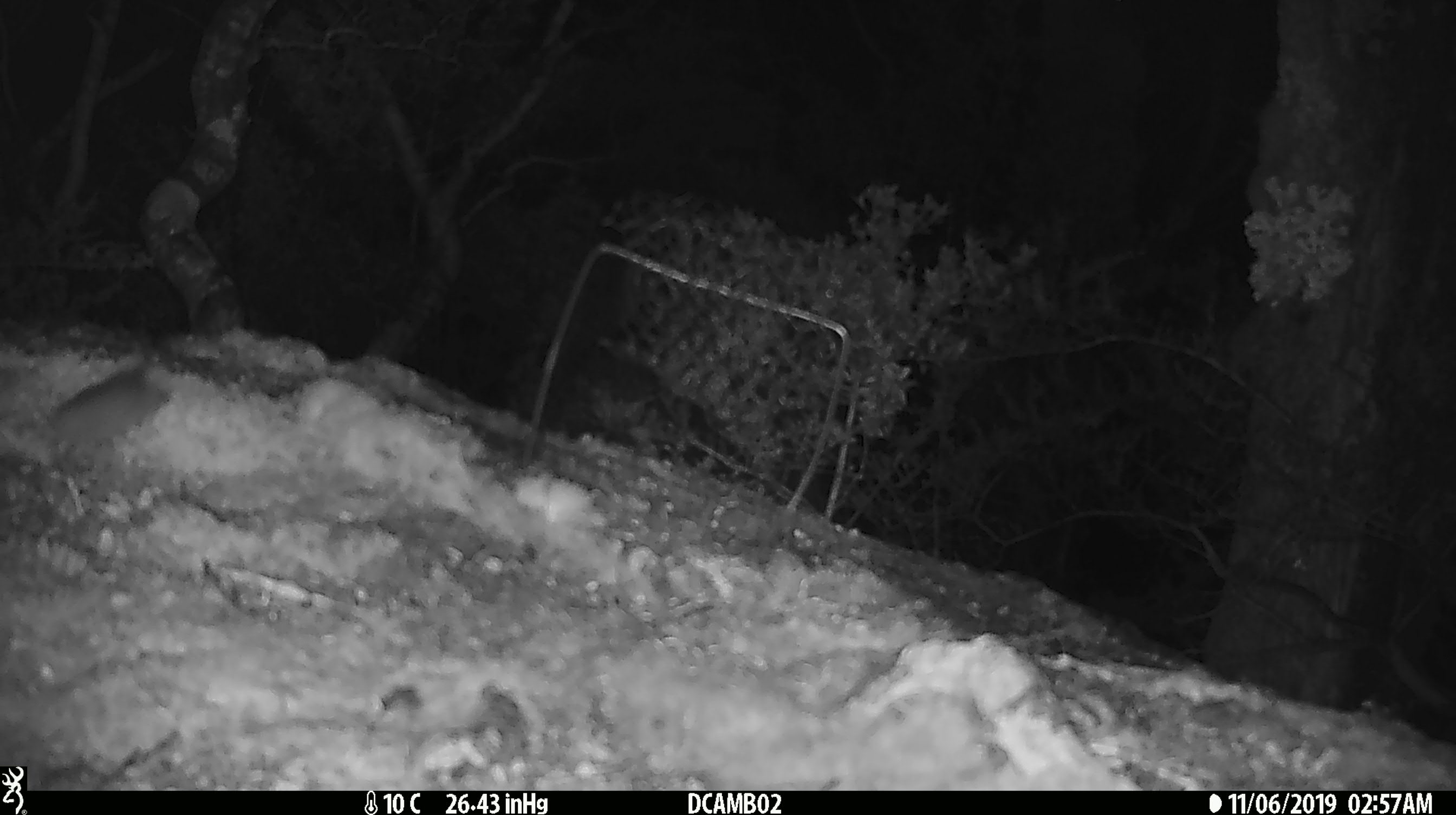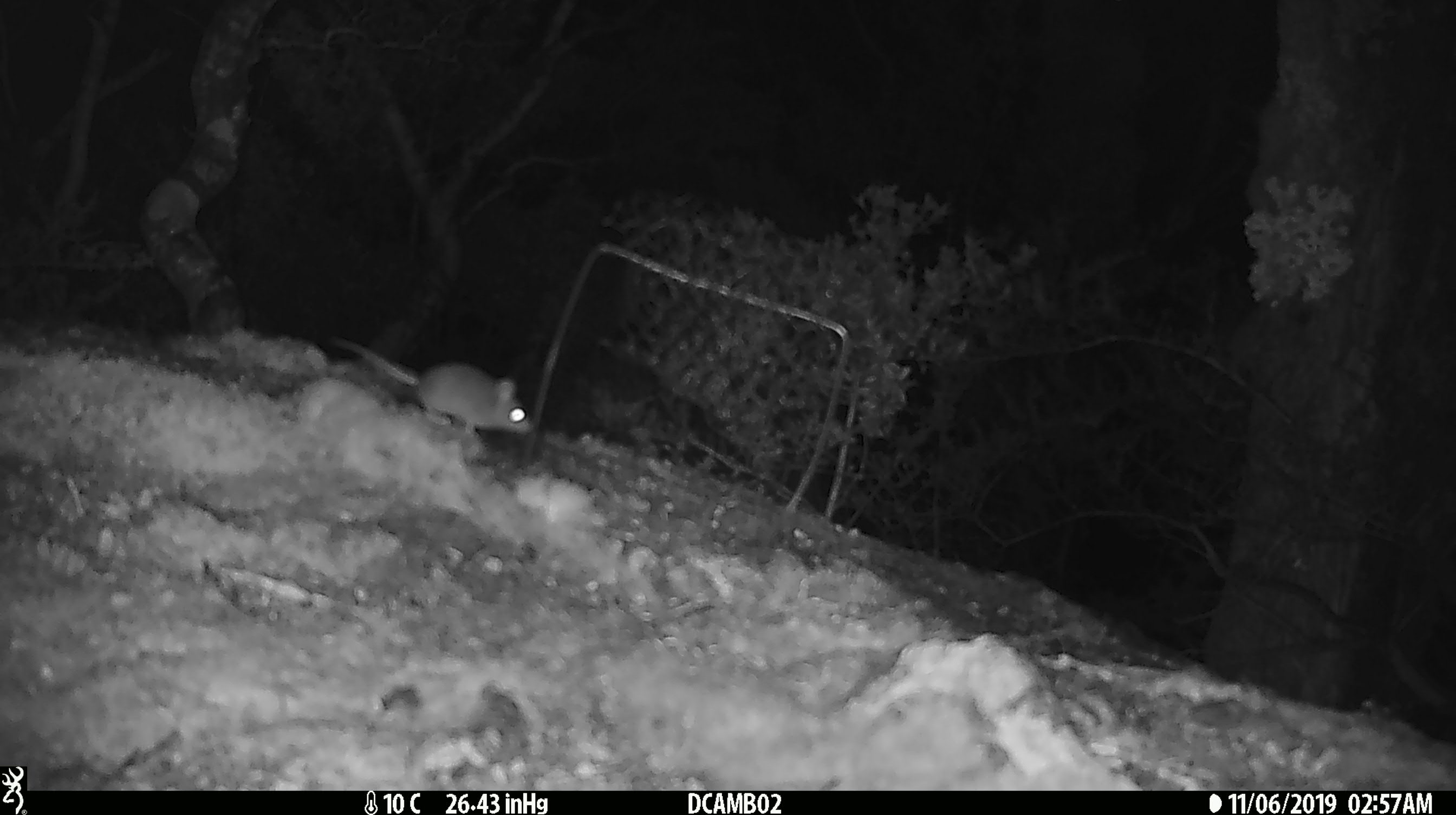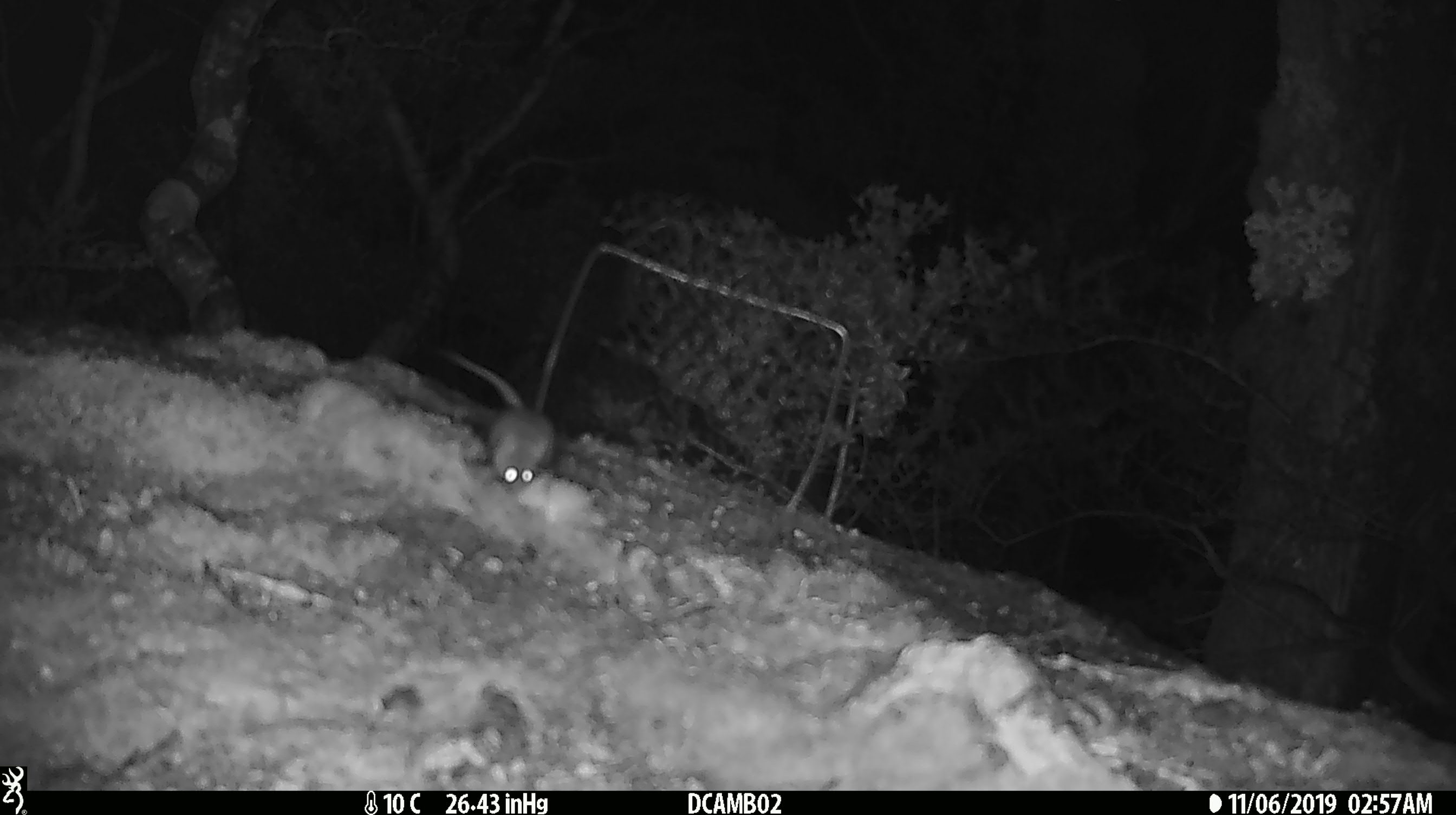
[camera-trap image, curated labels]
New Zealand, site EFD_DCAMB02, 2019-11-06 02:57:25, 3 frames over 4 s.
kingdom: Animalia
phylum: Chordata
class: Mammalia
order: Rodentia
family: Muridae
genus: Mus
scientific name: Mus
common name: mouse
Mouse (Mus).